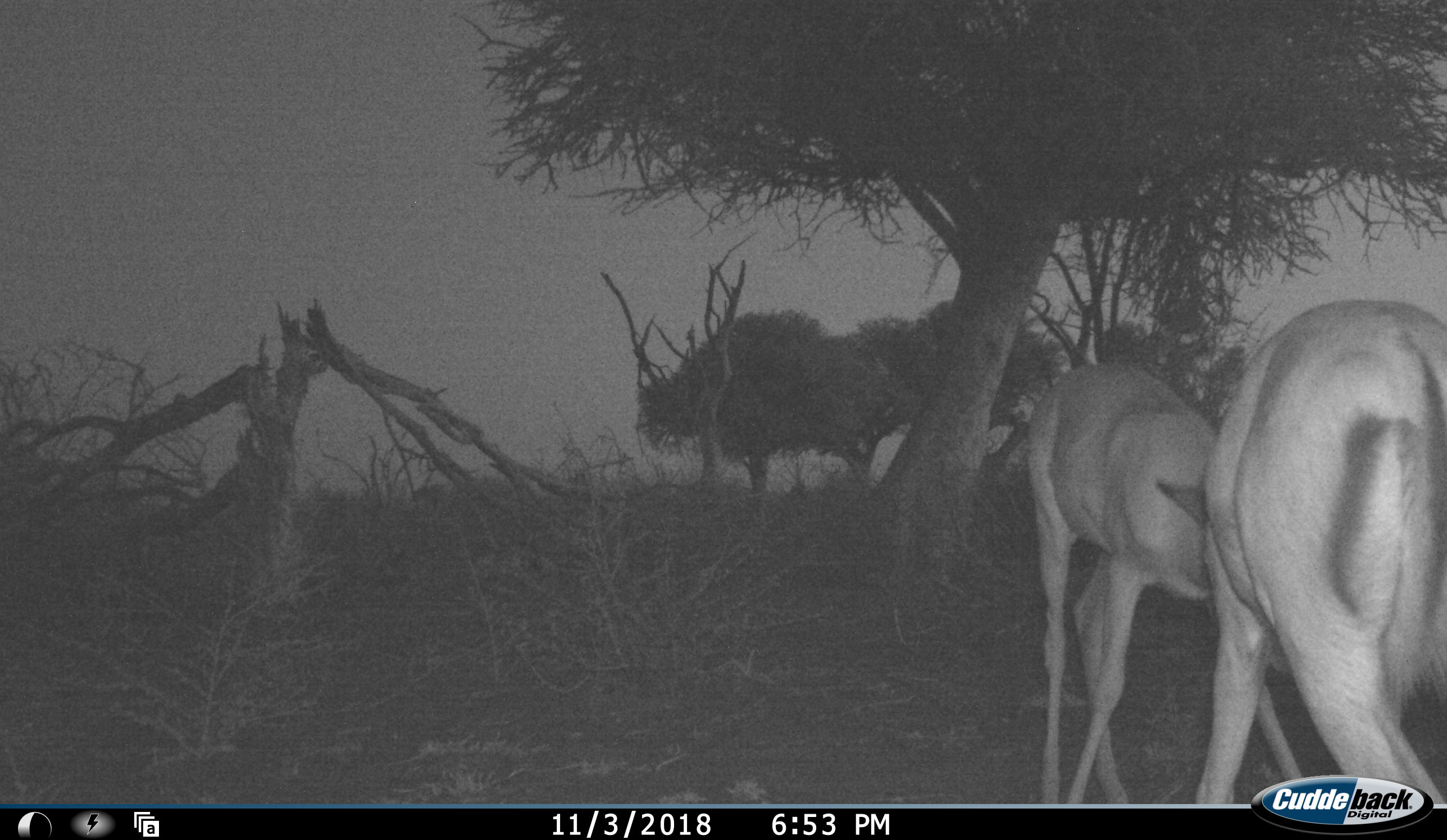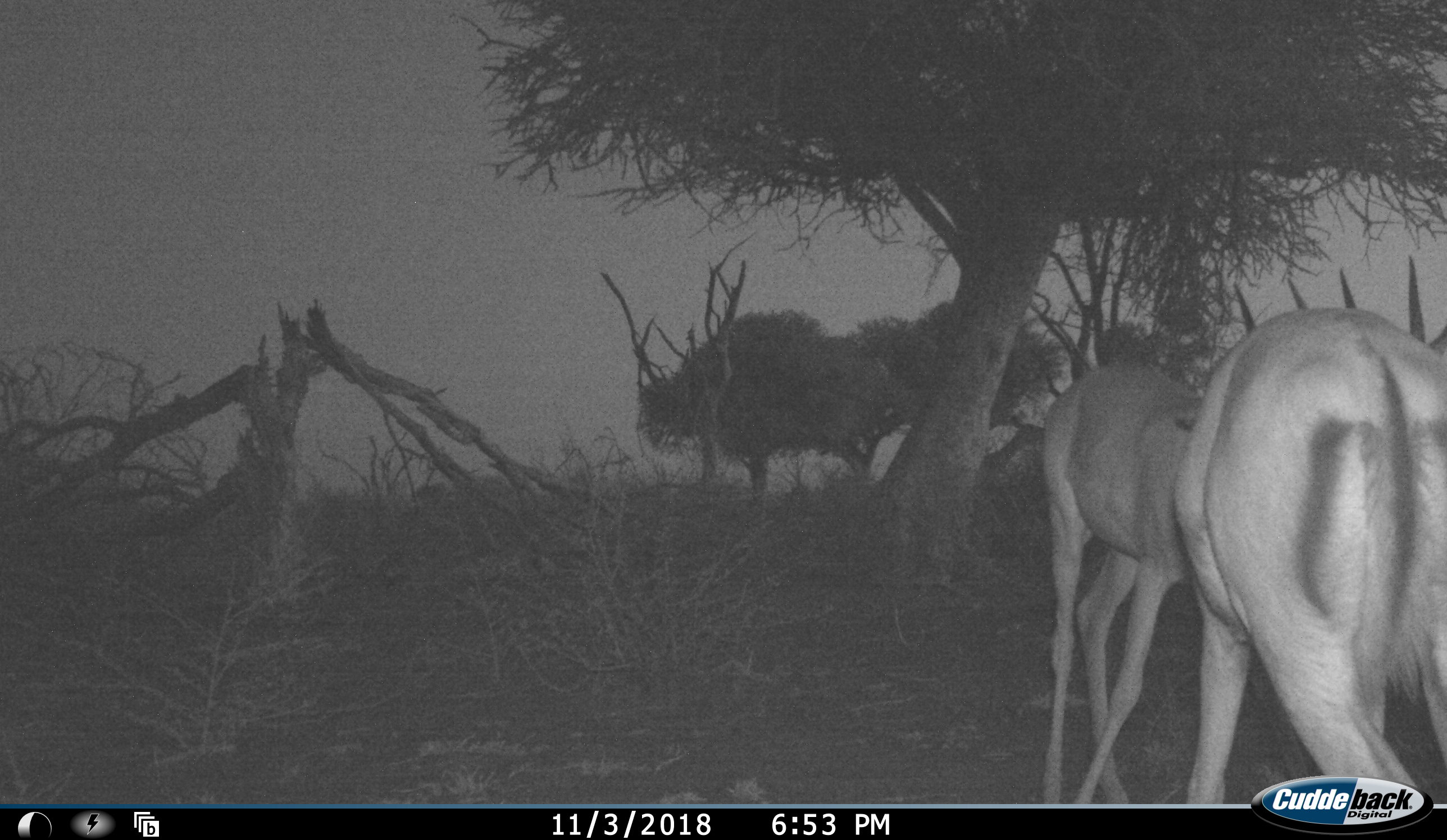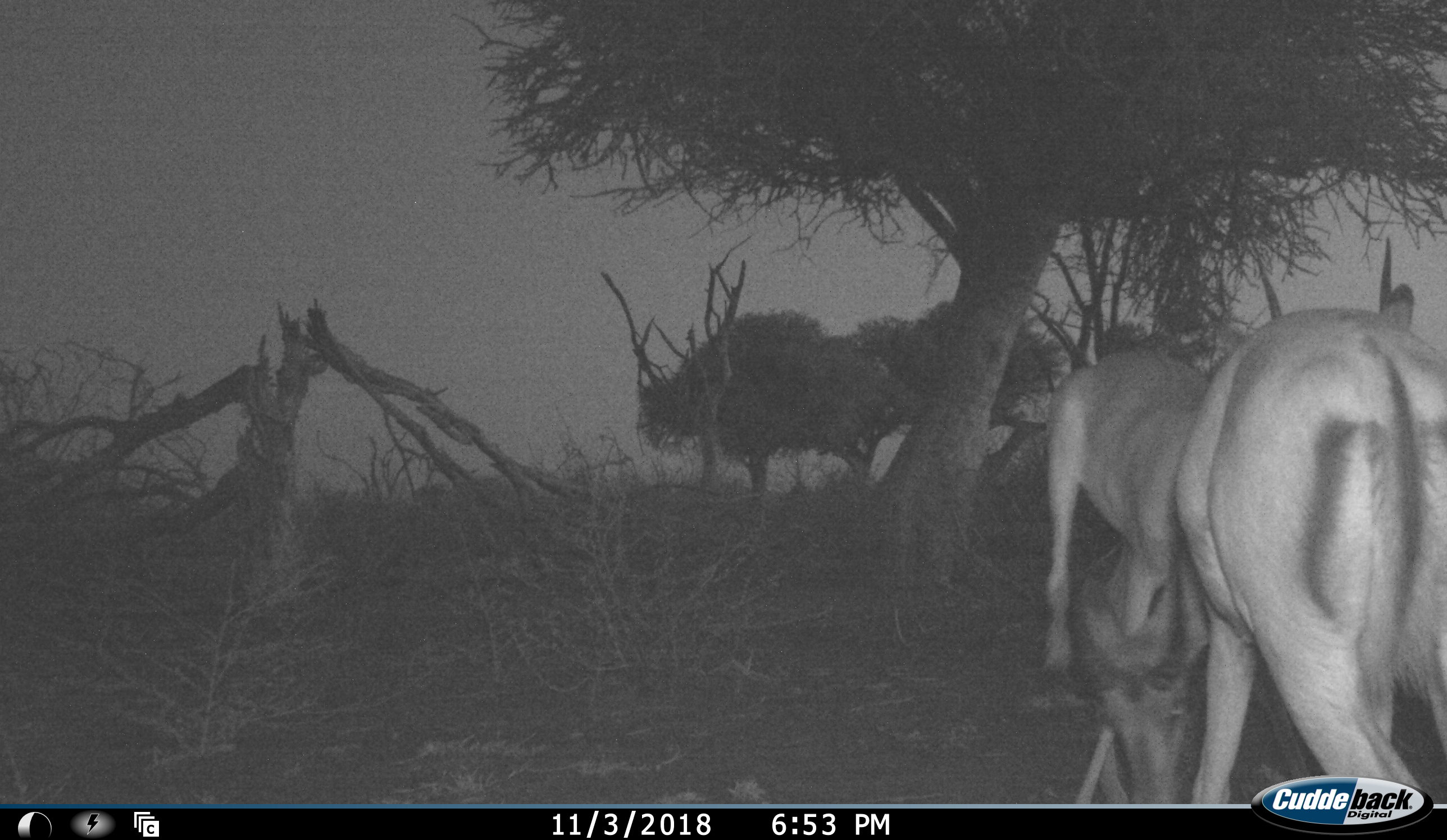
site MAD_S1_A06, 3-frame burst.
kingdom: Animalia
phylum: Chordata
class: Mammalia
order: Artiodactyla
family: Bovidae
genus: Aepyceros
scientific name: Aepyceros melampus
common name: impala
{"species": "impala (Aepyceros melampus)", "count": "2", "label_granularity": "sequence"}